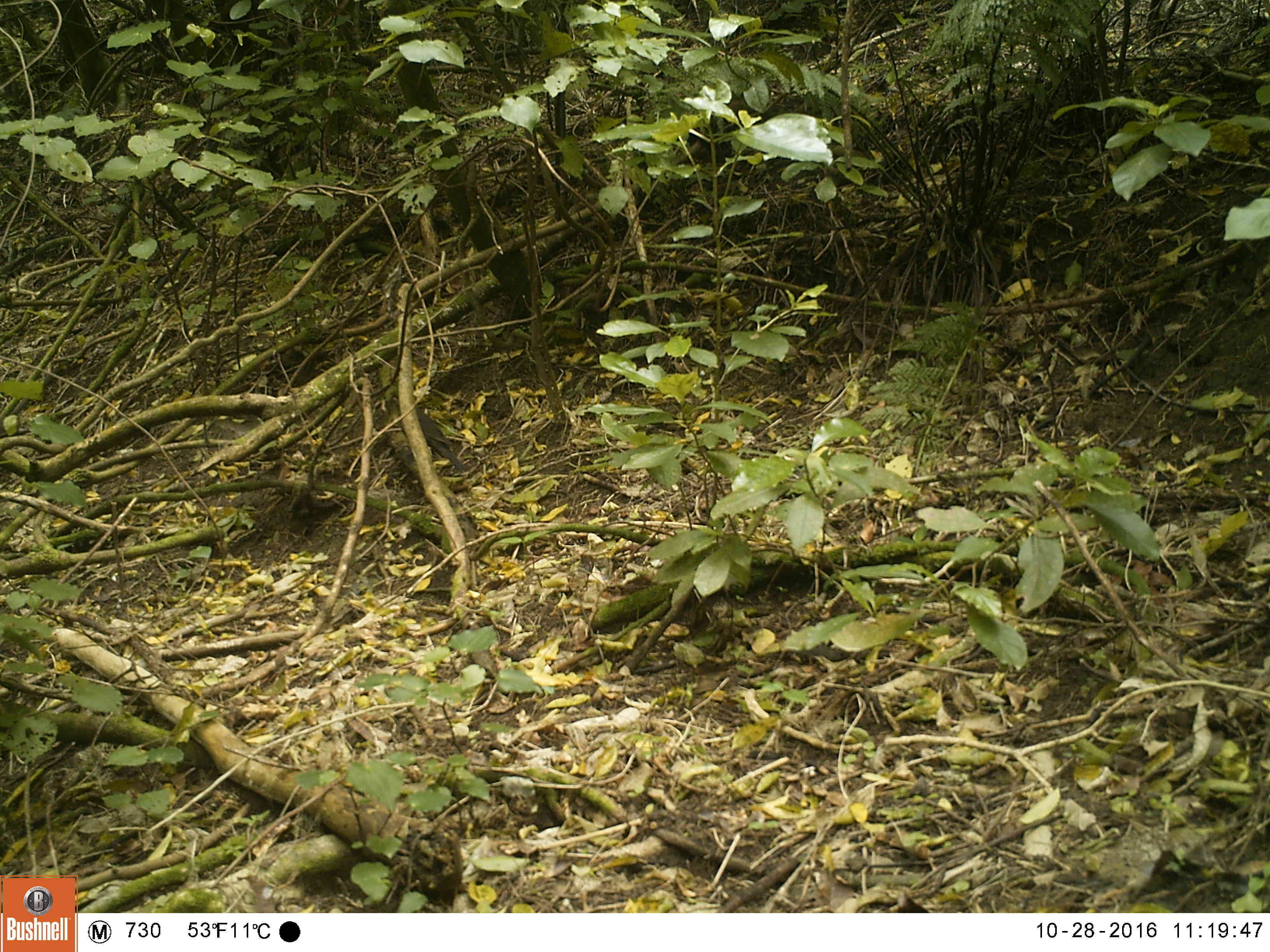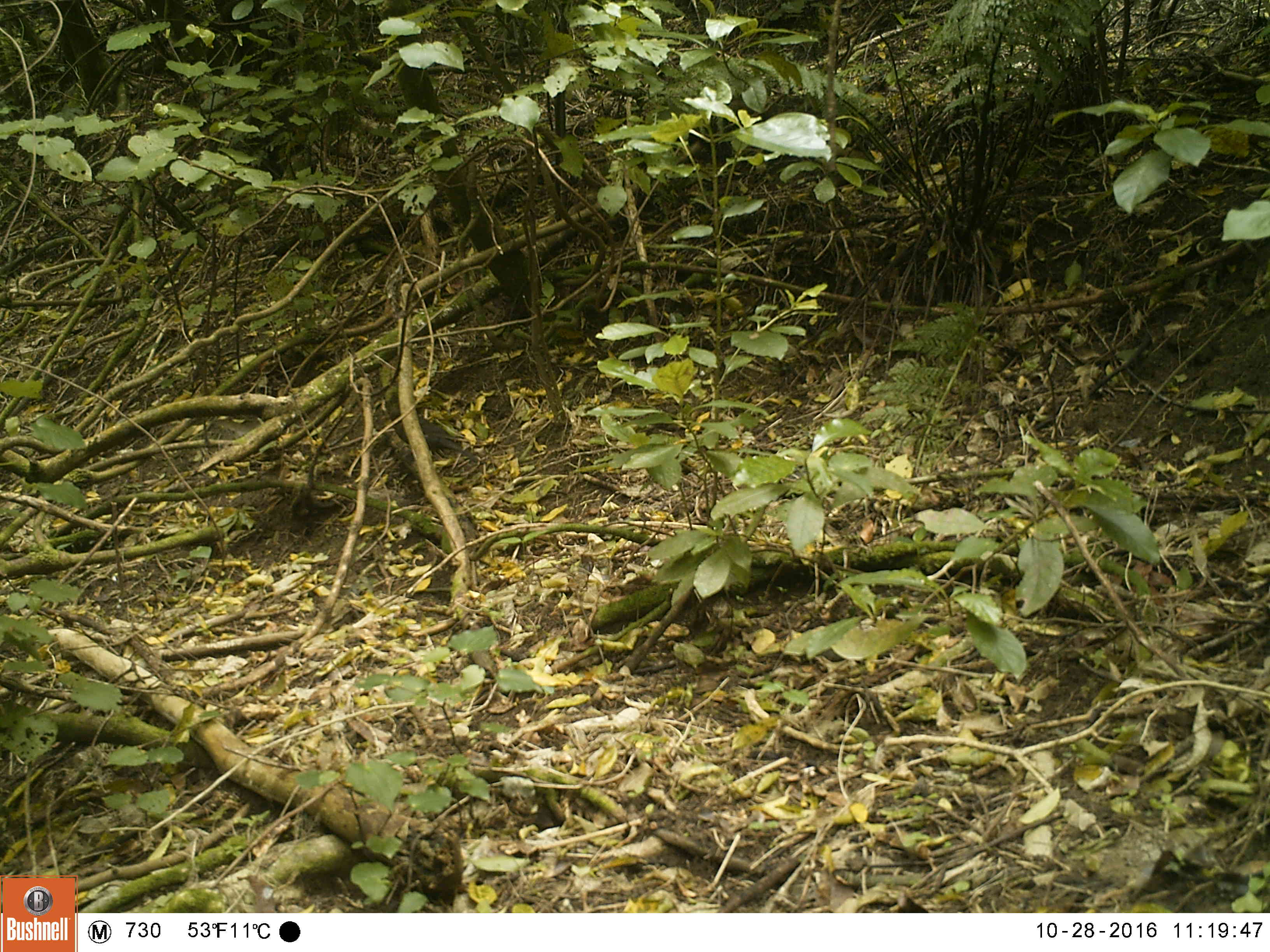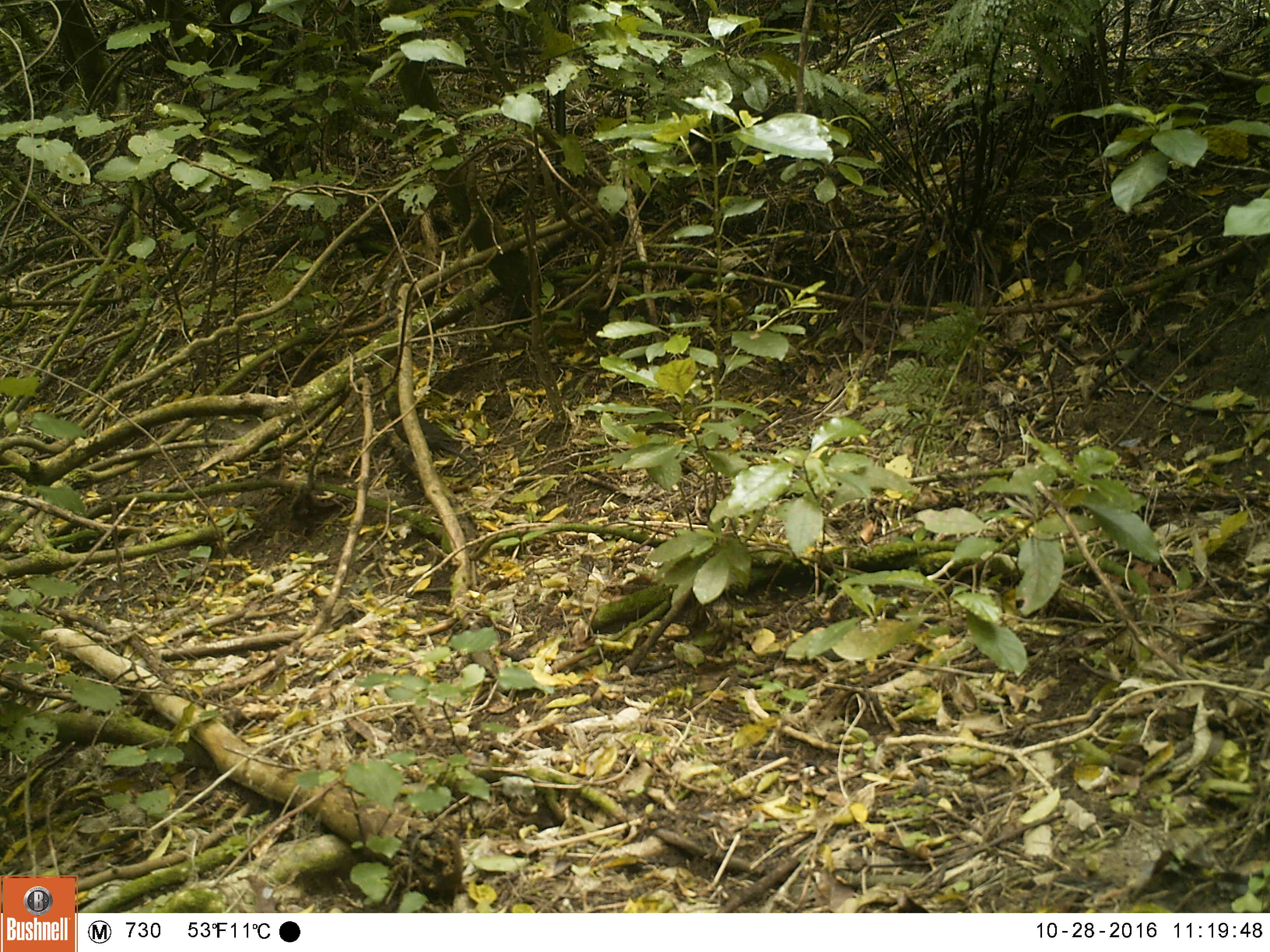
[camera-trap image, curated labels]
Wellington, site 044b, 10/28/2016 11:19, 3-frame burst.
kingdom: Animalia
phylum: Chordata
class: Aves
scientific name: Aves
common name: bird